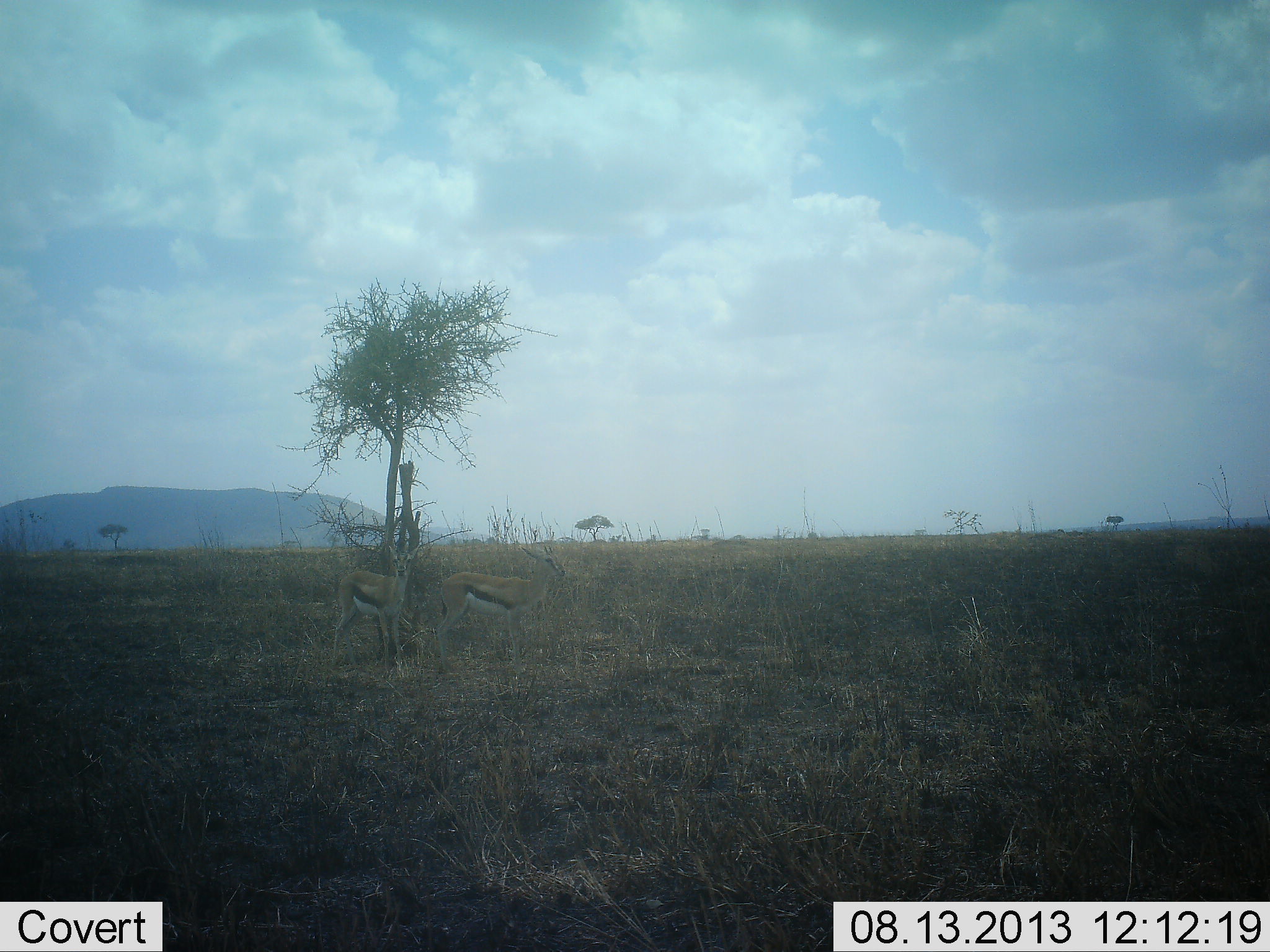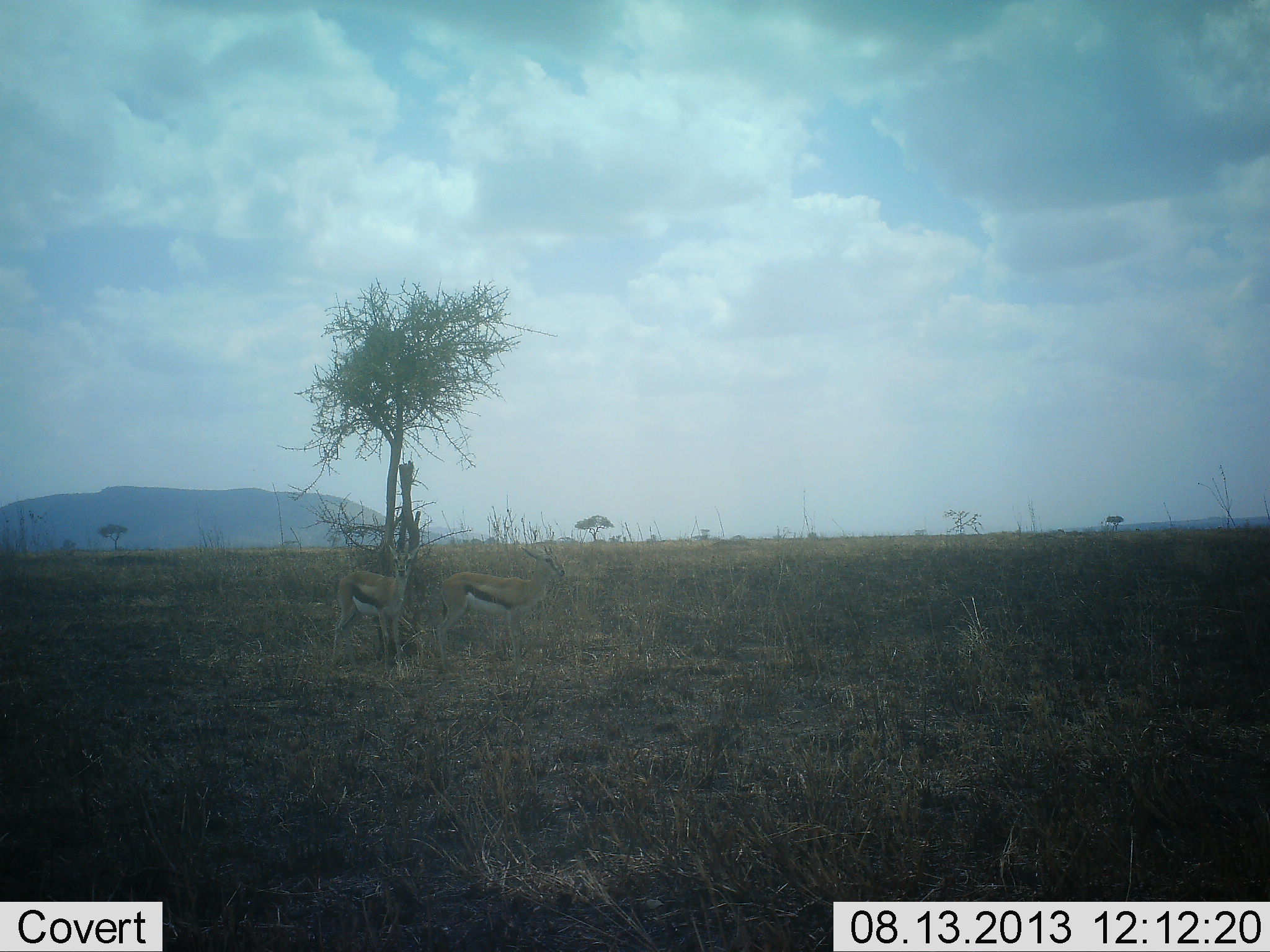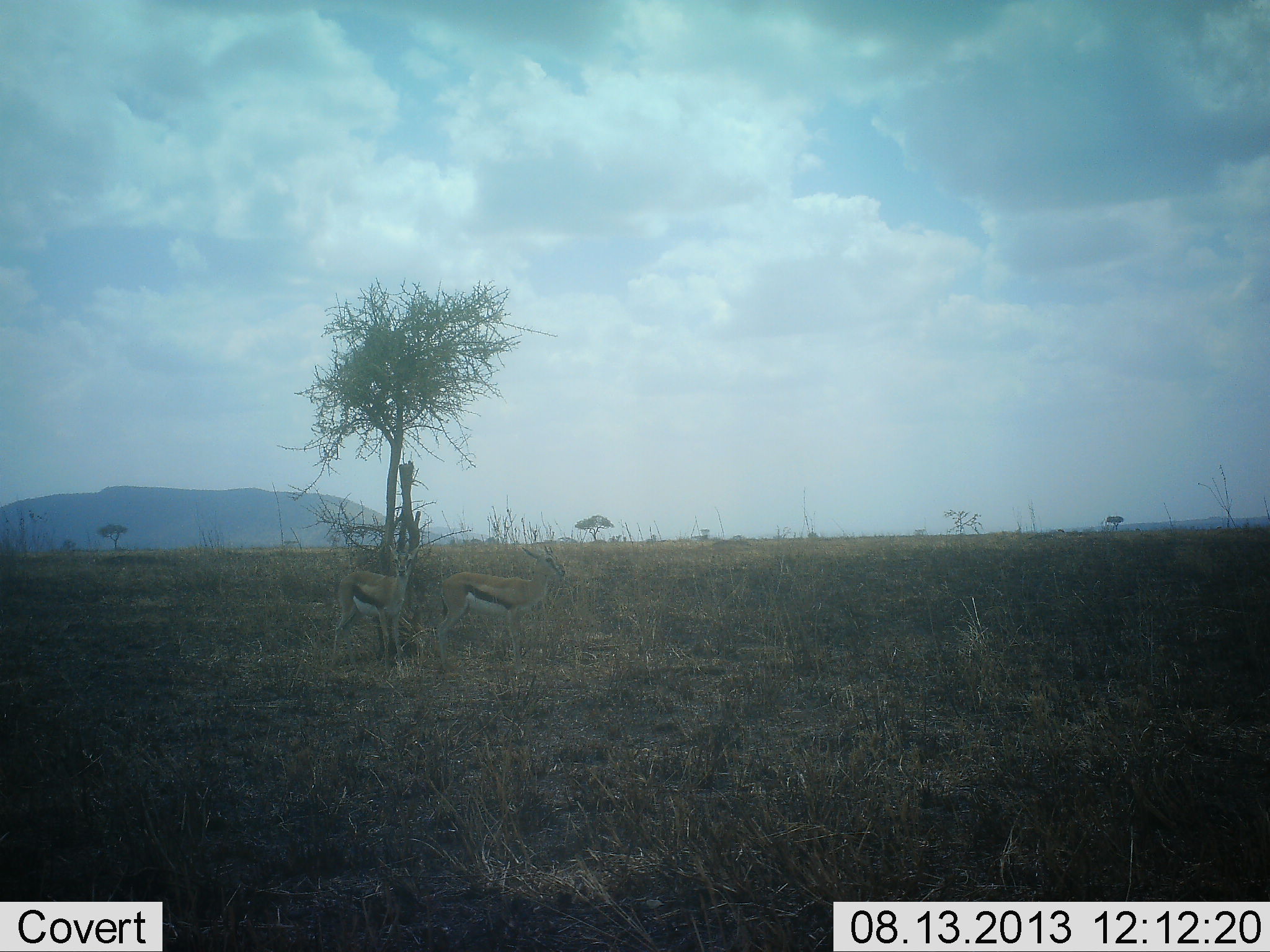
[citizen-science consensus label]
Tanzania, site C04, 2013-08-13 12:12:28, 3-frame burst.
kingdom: Animalia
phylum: Chordata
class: Mammalia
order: Artiodactyla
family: Bovidae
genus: Eudorcas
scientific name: Eudorcas thomsonii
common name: thomson's gazelle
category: gazellethomsons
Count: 2.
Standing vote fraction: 100%.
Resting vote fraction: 4%.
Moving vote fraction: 0%.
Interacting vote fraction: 0%.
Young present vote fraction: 0%.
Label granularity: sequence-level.